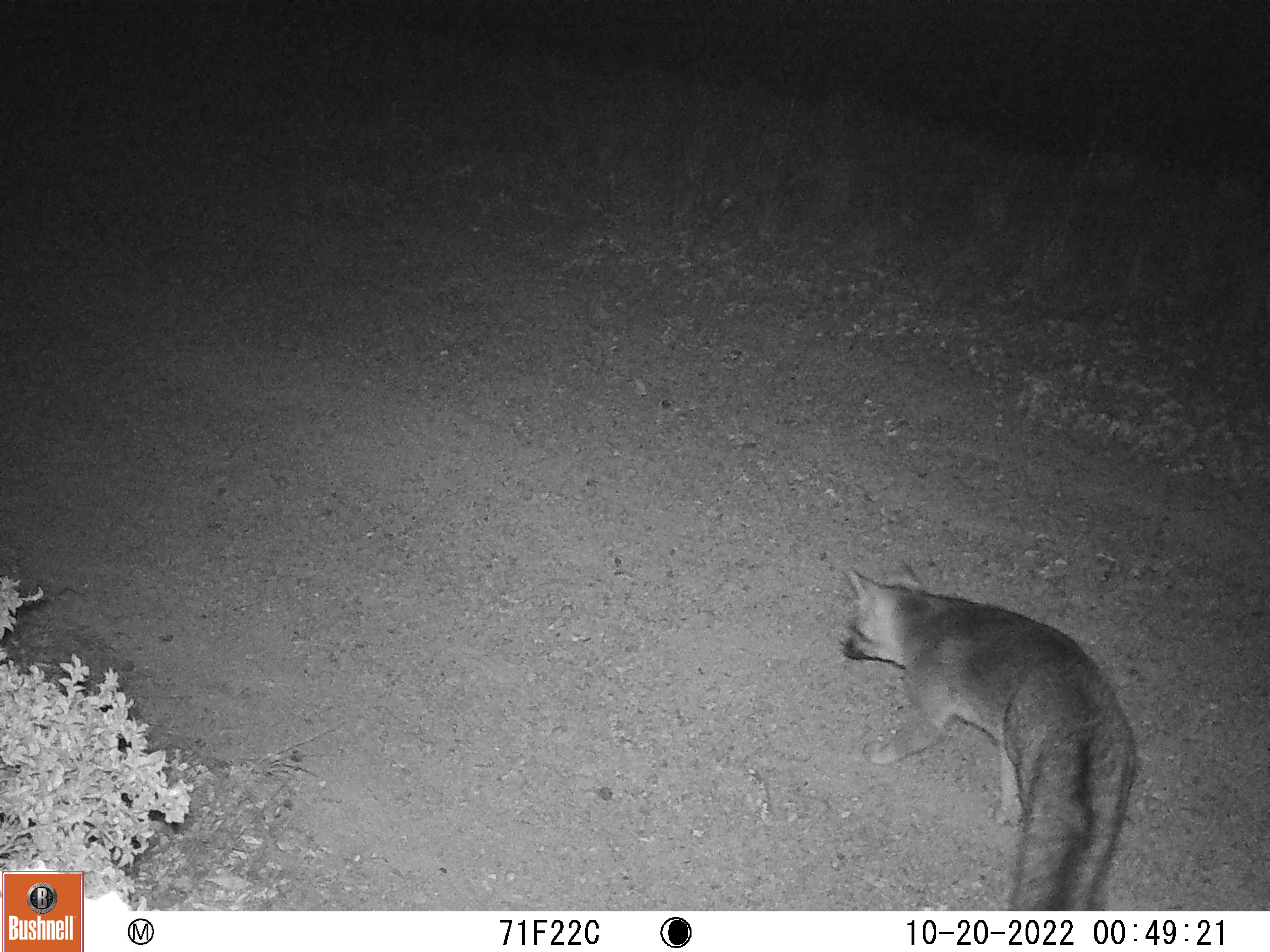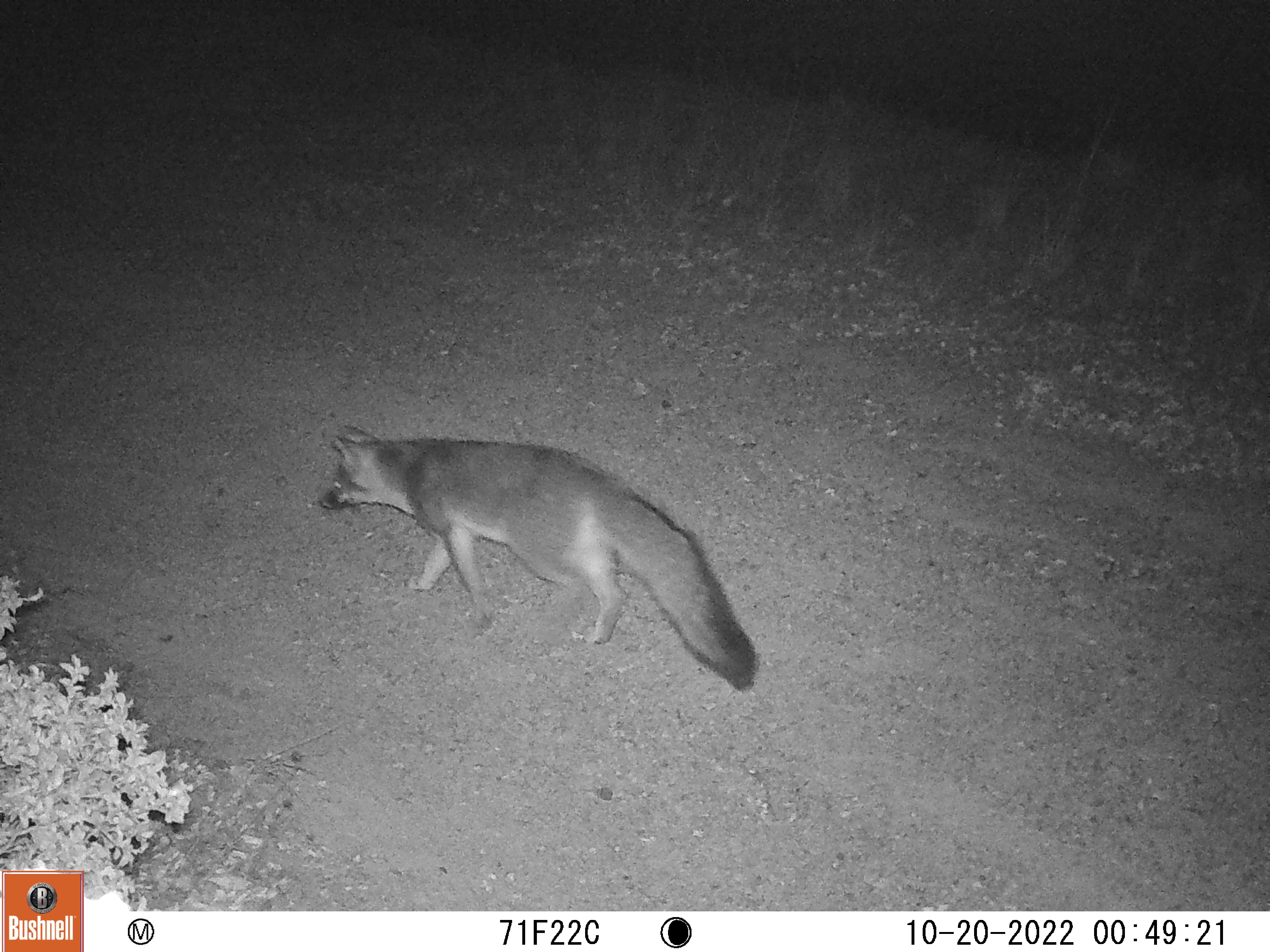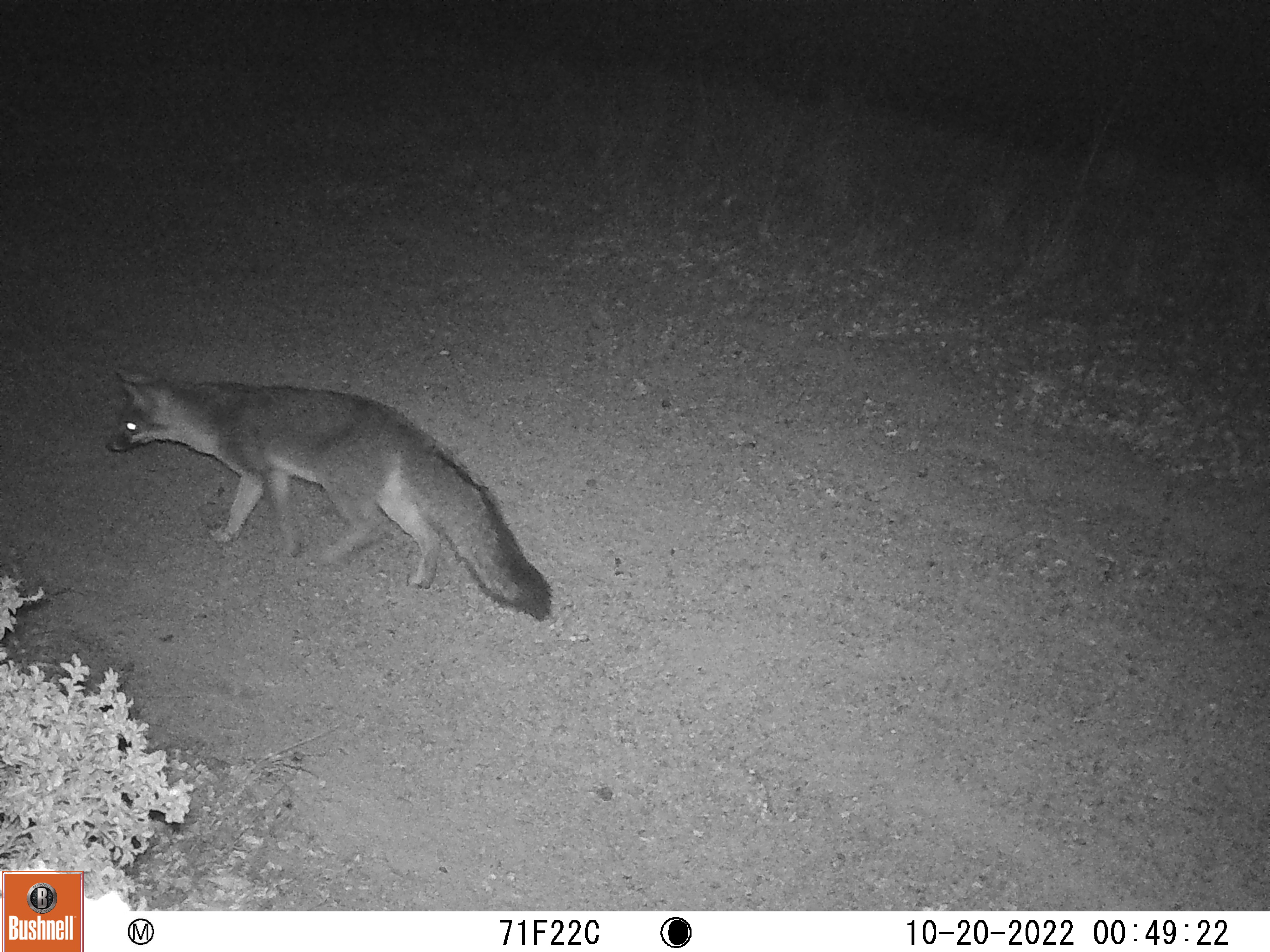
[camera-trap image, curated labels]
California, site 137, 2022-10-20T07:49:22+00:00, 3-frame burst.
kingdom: Animalia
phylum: Chordata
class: Mammalia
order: Carnivora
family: Canidae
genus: Urocyon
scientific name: Urocyon cinereoargenteus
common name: gray fox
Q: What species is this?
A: Gray fox (Urocyon cinereoargenteus).